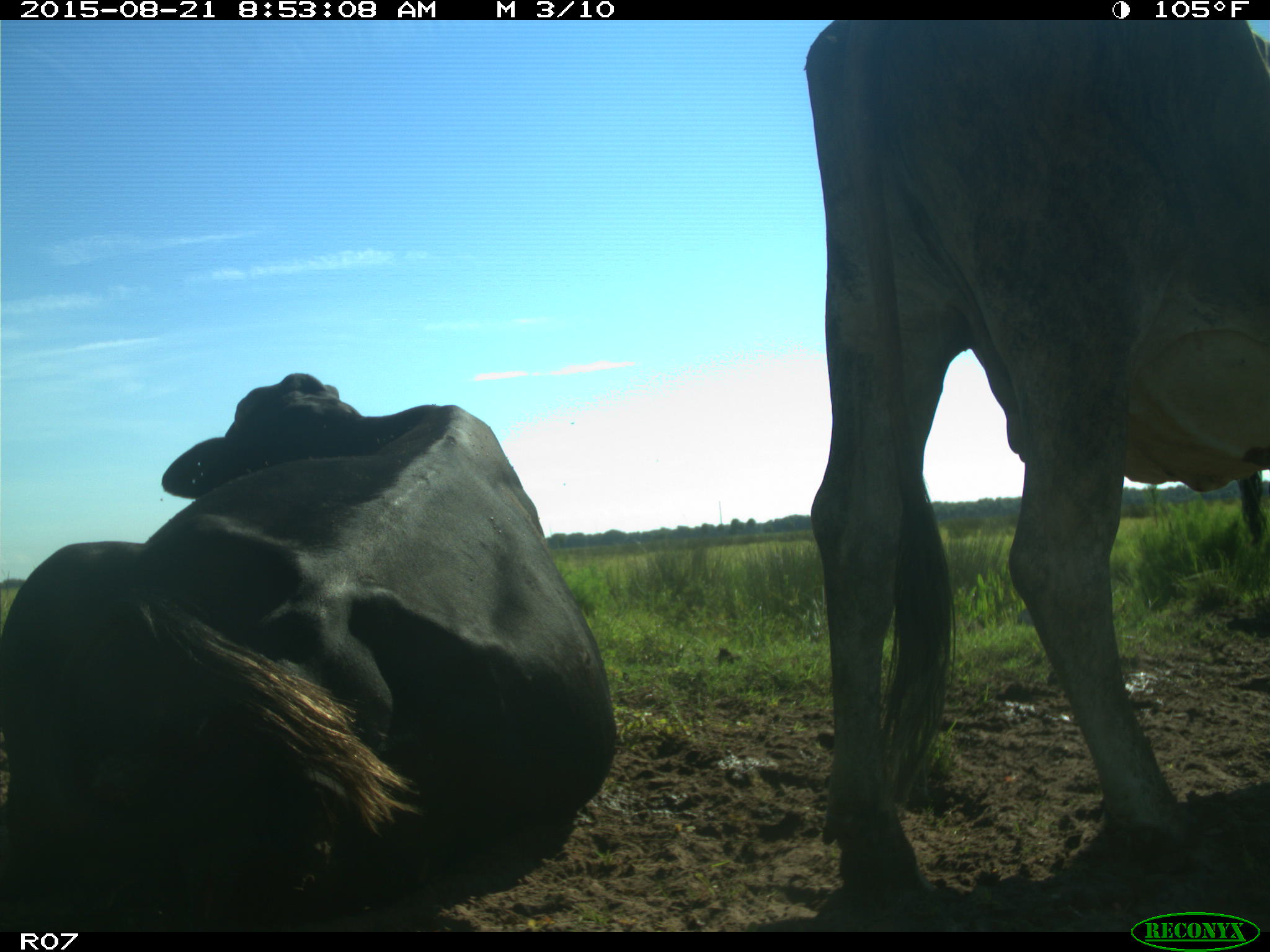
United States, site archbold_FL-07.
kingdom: Animalia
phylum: Chordata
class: Mammalia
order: Artiodactyla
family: Bovidae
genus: Bos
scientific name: Bos taurus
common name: domestic cow